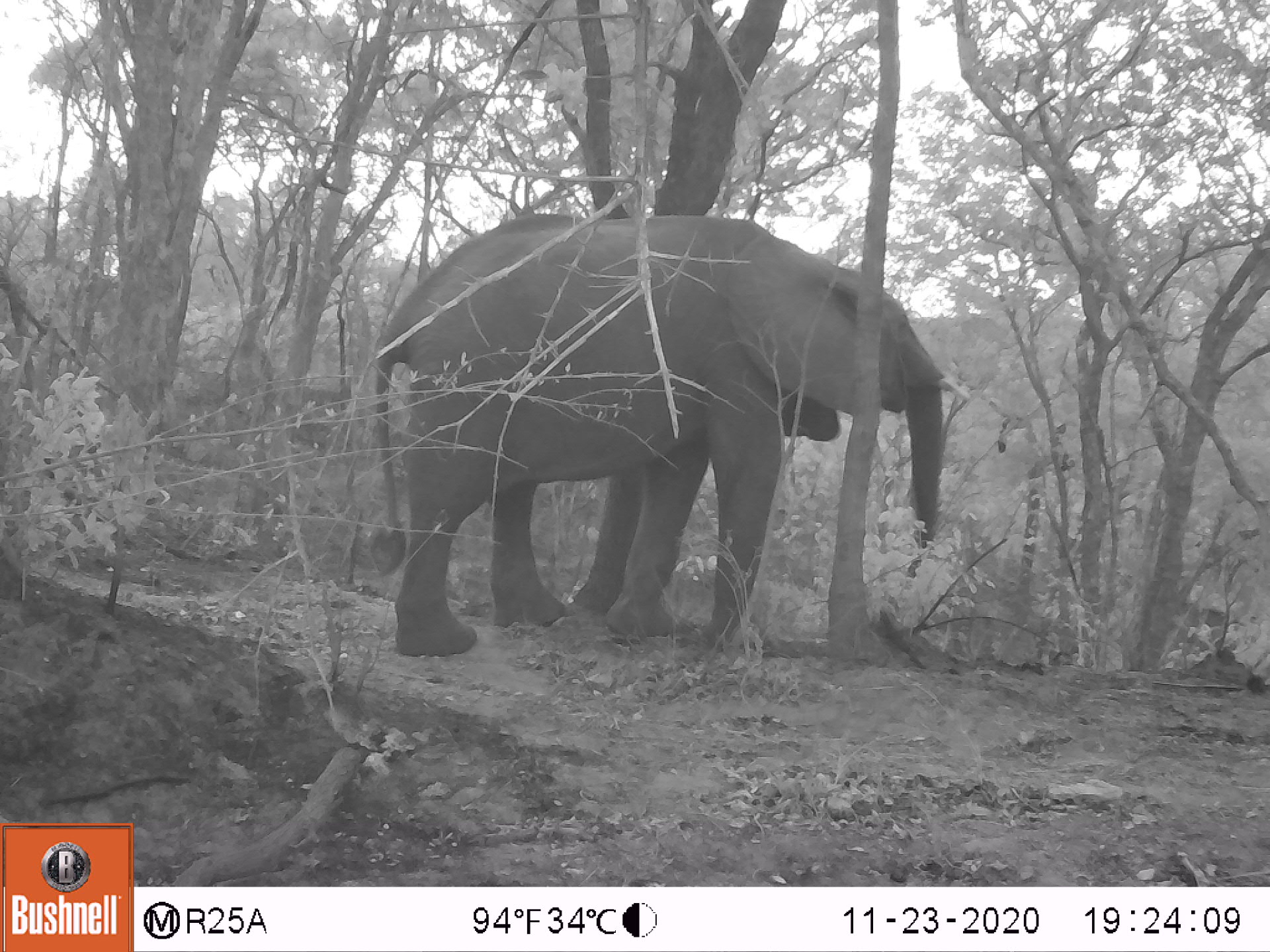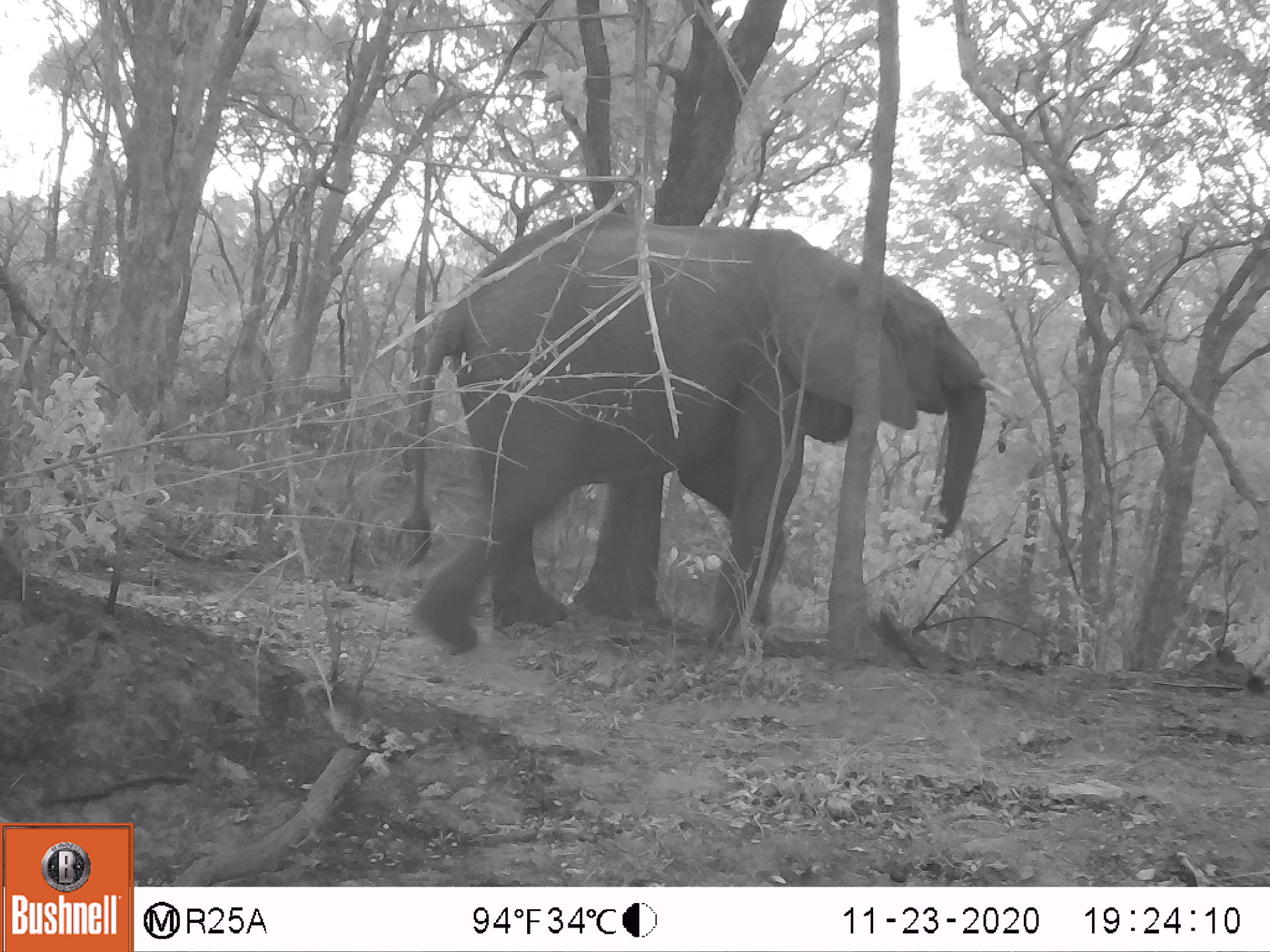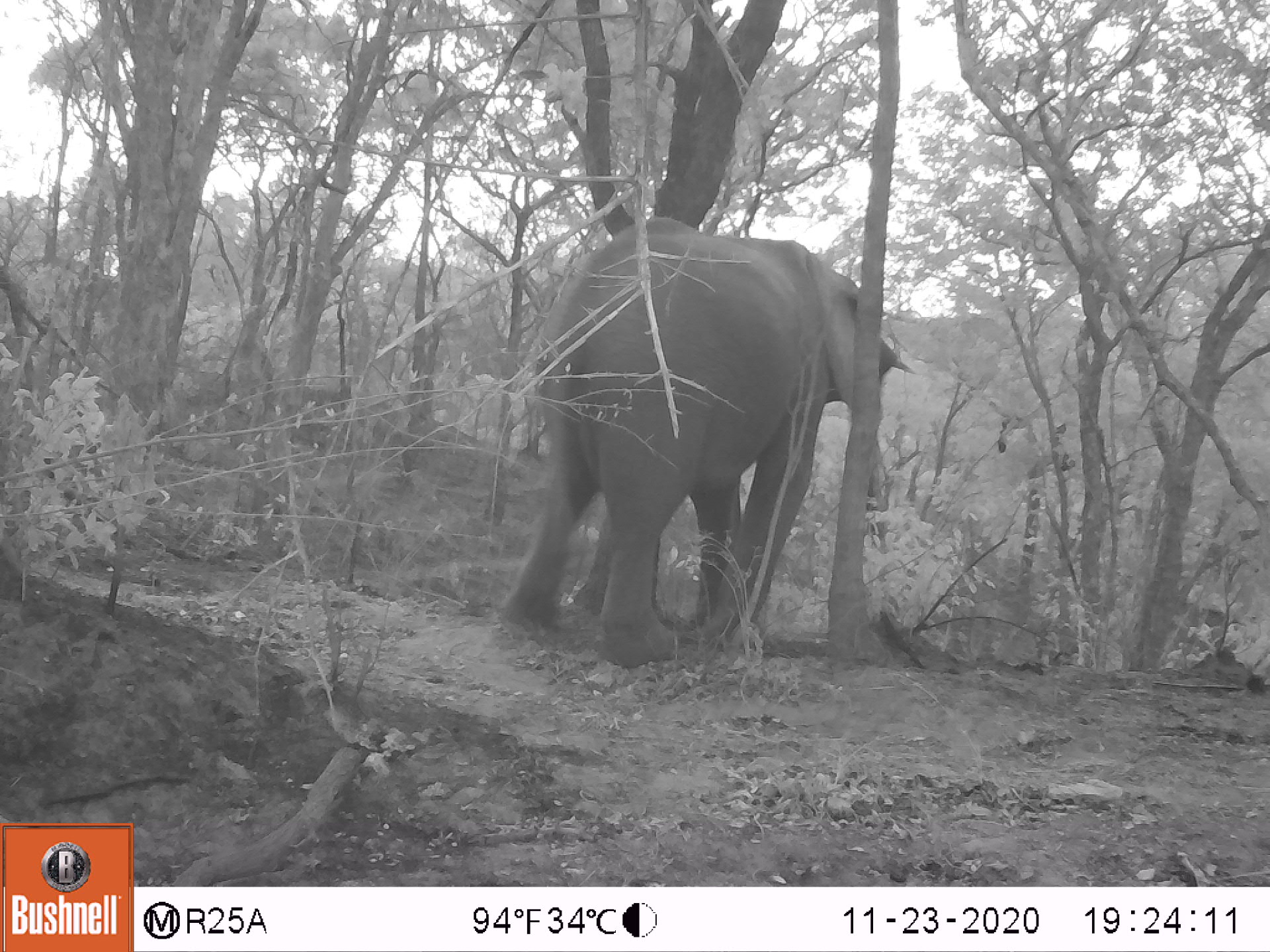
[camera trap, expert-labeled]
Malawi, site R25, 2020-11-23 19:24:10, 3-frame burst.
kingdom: Animalia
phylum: Chordata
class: Mammalia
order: Proboscidea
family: Elephantidae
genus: Loxodonta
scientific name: Loxodonta africana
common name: african savanna elephant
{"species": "african savanna elephant (Loxodonta africana)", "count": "1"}